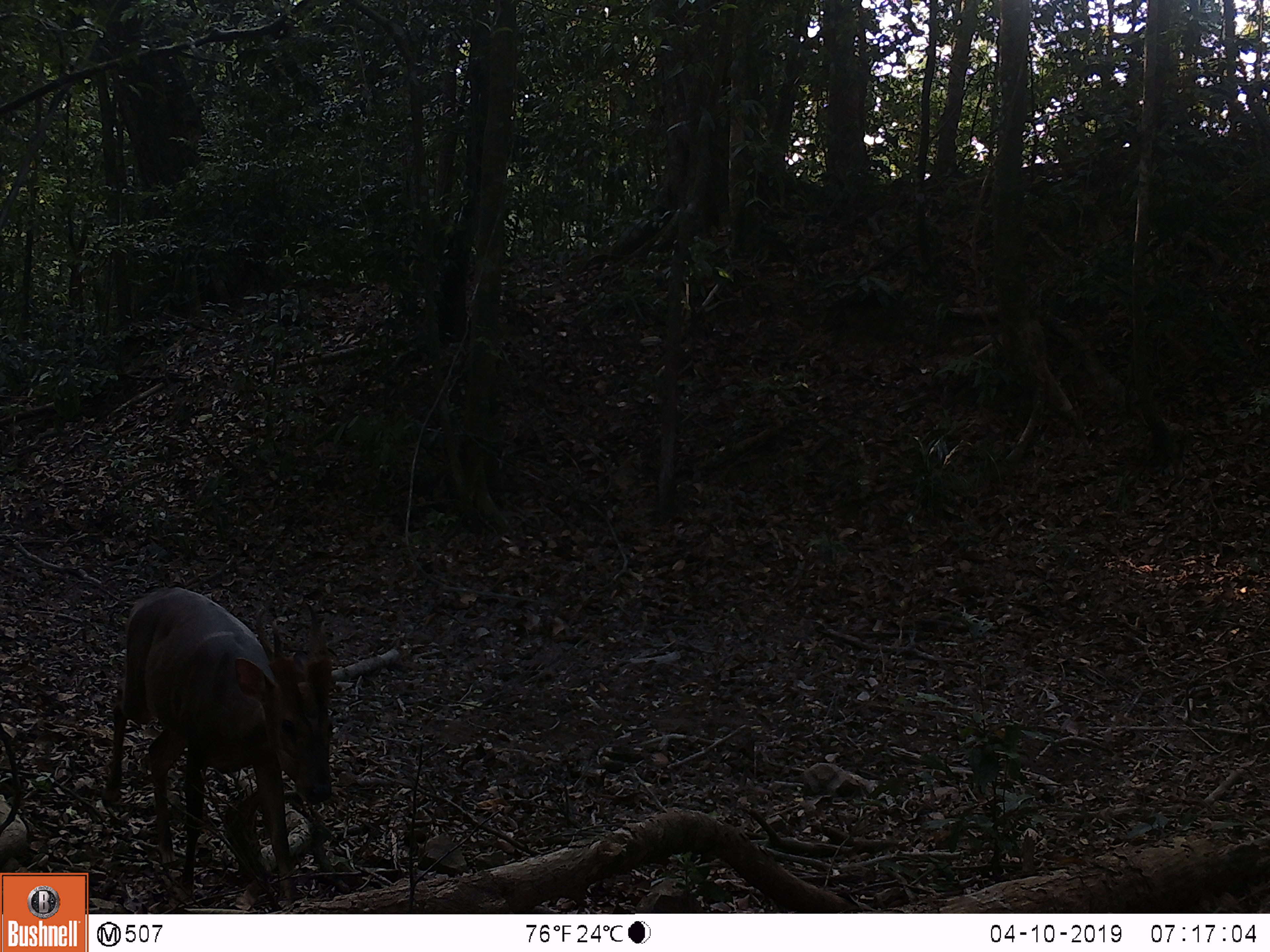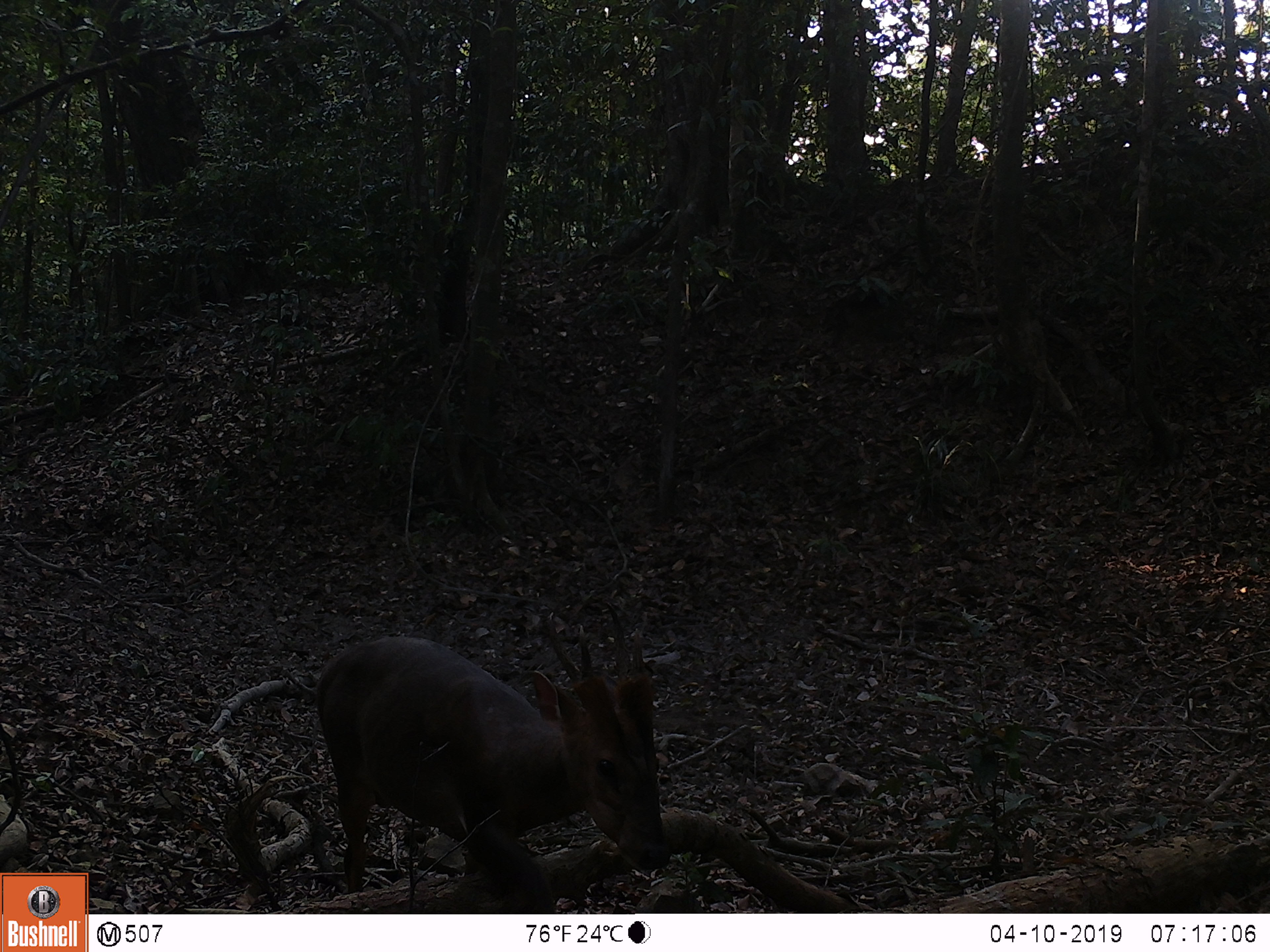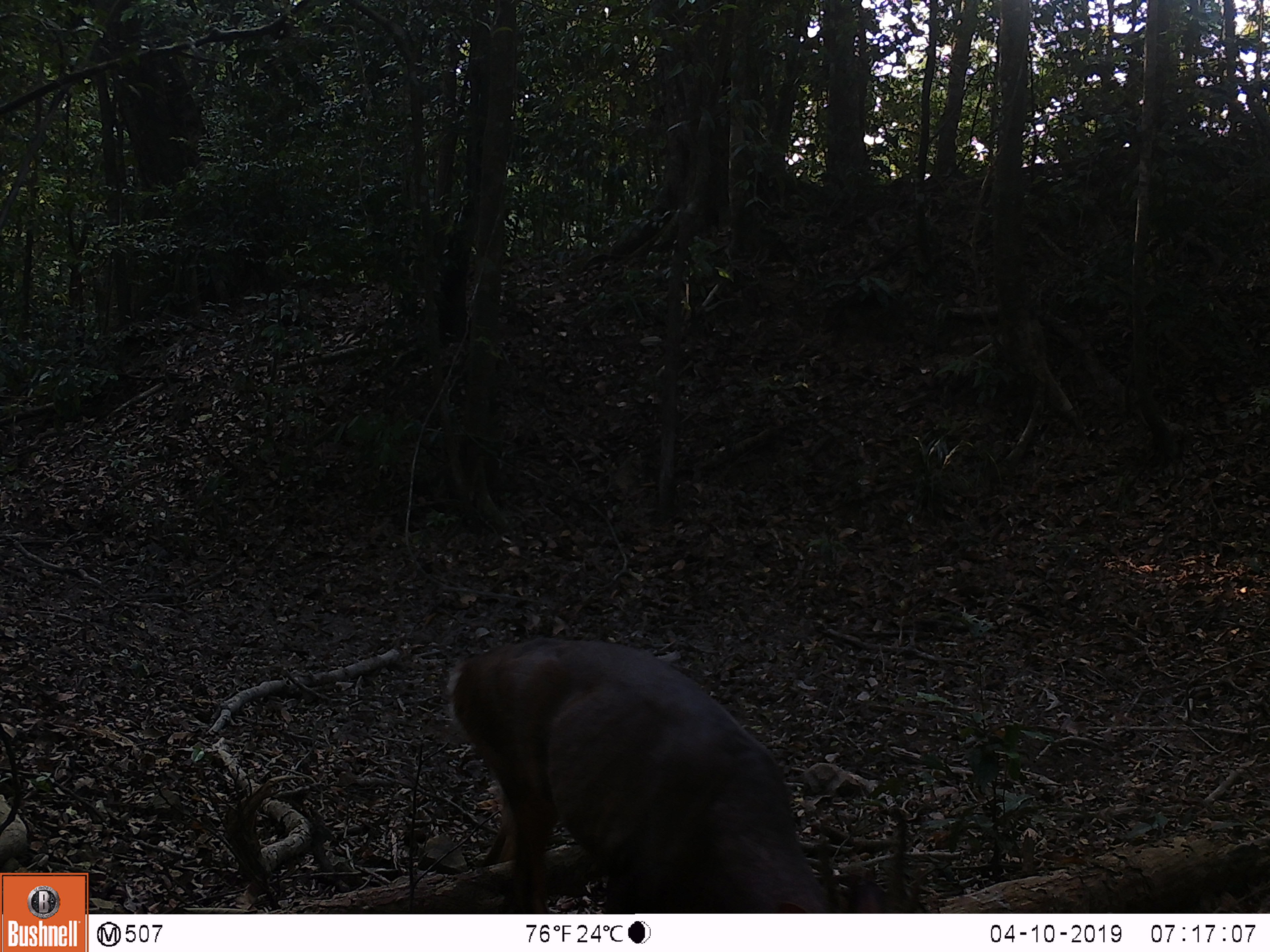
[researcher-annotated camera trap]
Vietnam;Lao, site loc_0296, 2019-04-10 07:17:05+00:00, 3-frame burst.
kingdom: Animalia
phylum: Chordata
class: Mammalia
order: Artiodactyla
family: Cervidae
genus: Muntiacus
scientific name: Muntiacus vuquangensis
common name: large-antlered muntjac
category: large antlered muntjac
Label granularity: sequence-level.